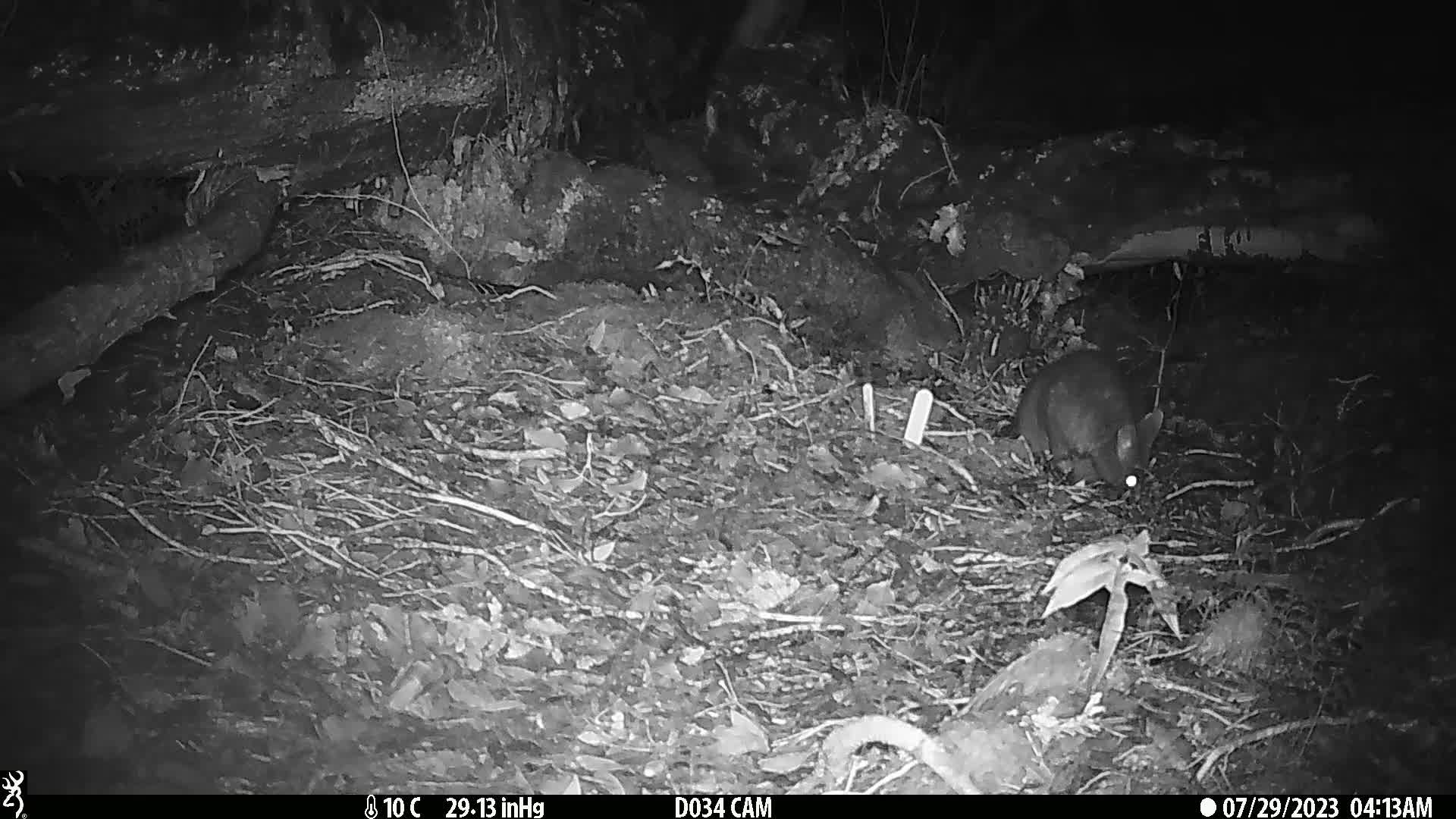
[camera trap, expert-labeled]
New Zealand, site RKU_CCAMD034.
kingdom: Animalia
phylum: Chordata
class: Mammalia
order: Diprotodontia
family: Phalangeridae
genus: Trichosurus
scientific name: Trichosurus vulpecula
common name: common brushtail possum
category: possum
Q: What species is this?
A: Possum (common brushtail possum) (Trichosurus vulpecula).